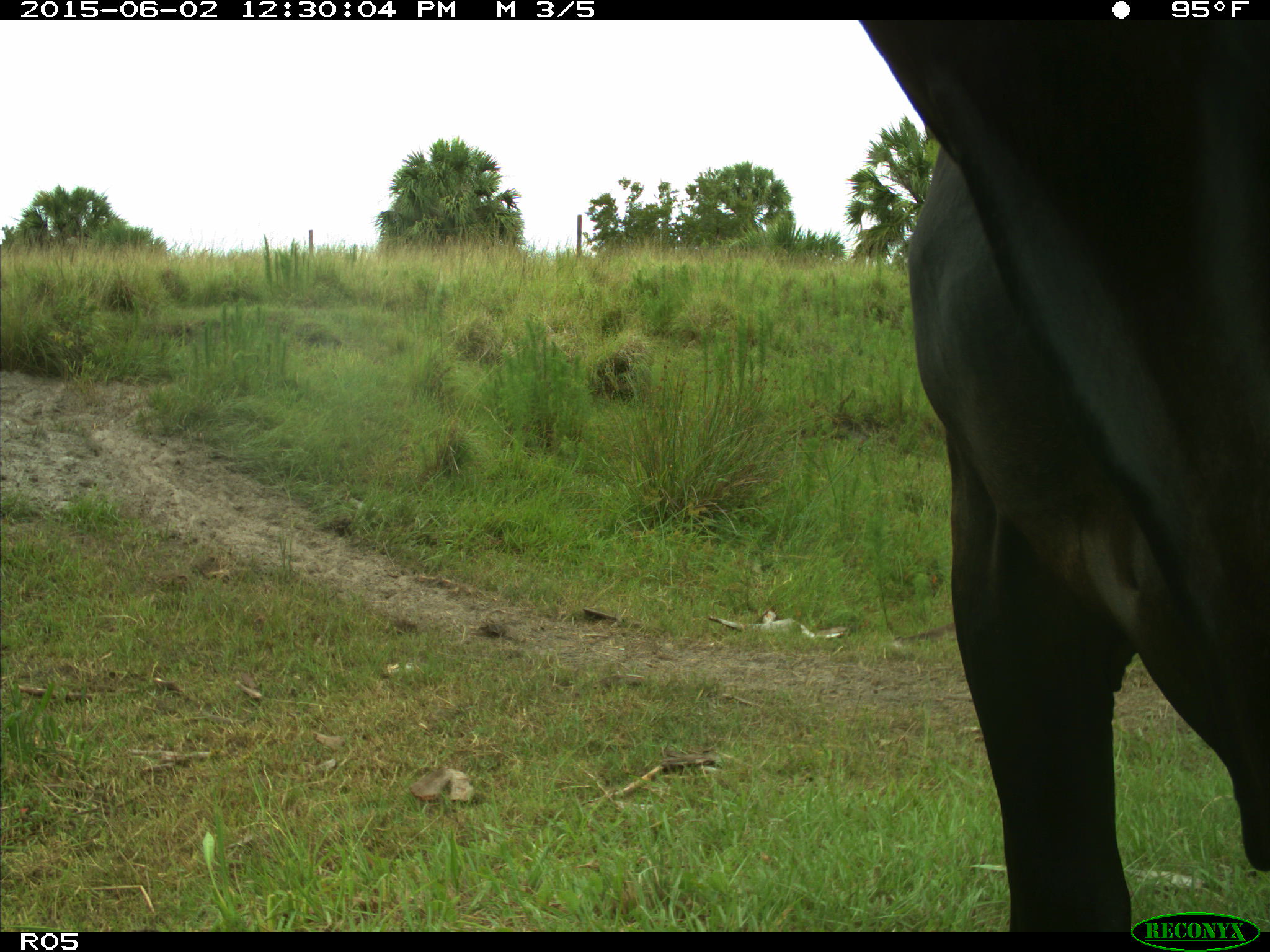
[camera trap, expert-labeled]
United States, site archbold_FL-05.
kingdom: Animalia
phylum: Chordata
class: Mammalia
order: Artiodactyla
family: Bovidae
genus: Bos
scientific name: Bos taurus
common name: domestic cow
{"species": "Bos taurus (domestic cow)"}